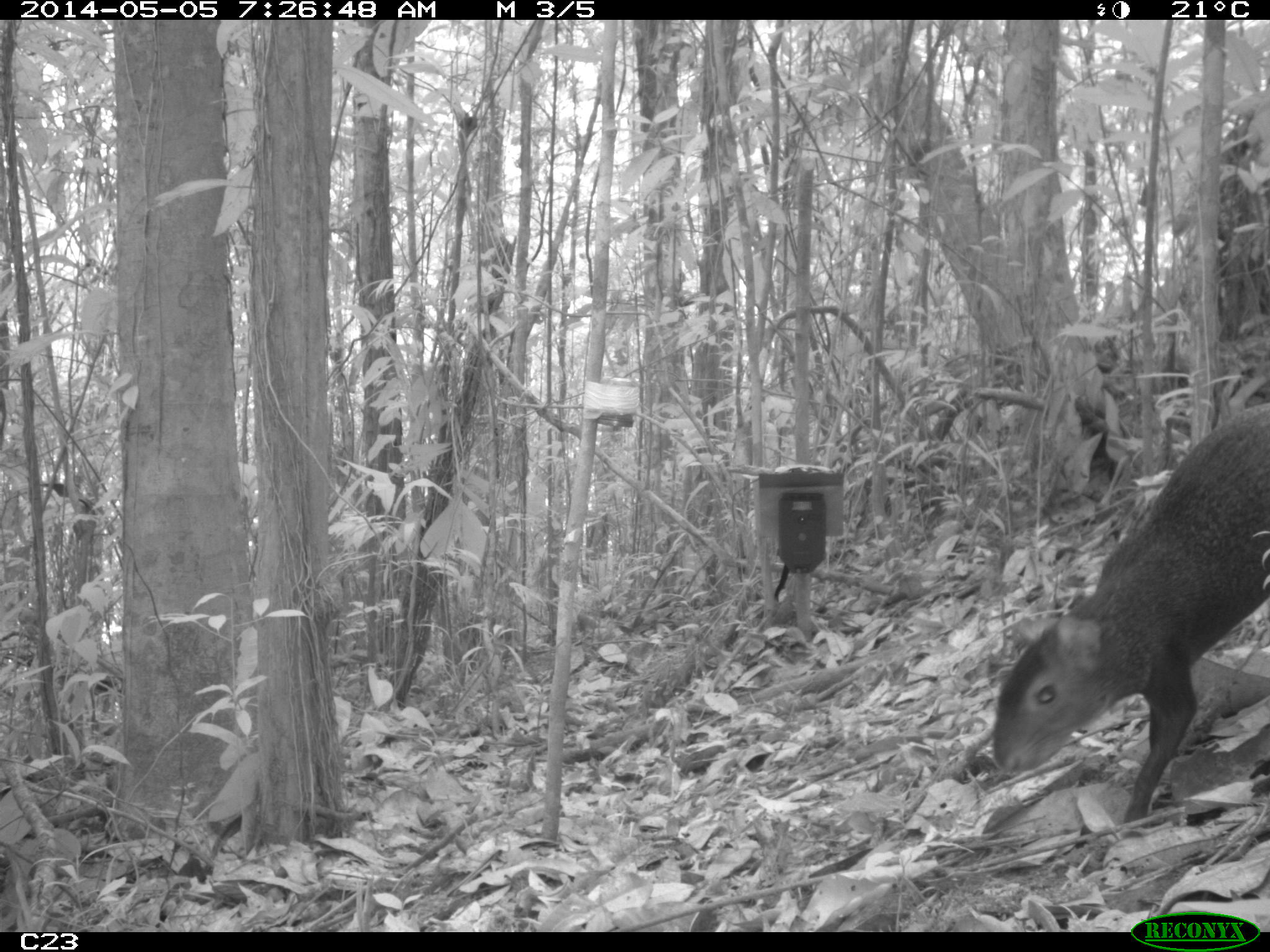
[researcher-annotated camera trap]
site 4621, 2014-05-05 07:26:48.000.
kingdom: Animalia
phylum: Chordata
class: Mammalia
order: Rodentia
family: Dasyproctidae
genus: Dasyprocta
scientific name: Dasyprocta leporina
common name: red-rumped agouti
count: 1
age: adult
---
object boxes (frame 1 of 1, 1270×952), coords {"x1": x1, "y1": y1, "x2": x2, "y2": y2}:
dasyprocta leporina: {"x1": 989, "y1": 399, "x2": 1270, "y2": 829}